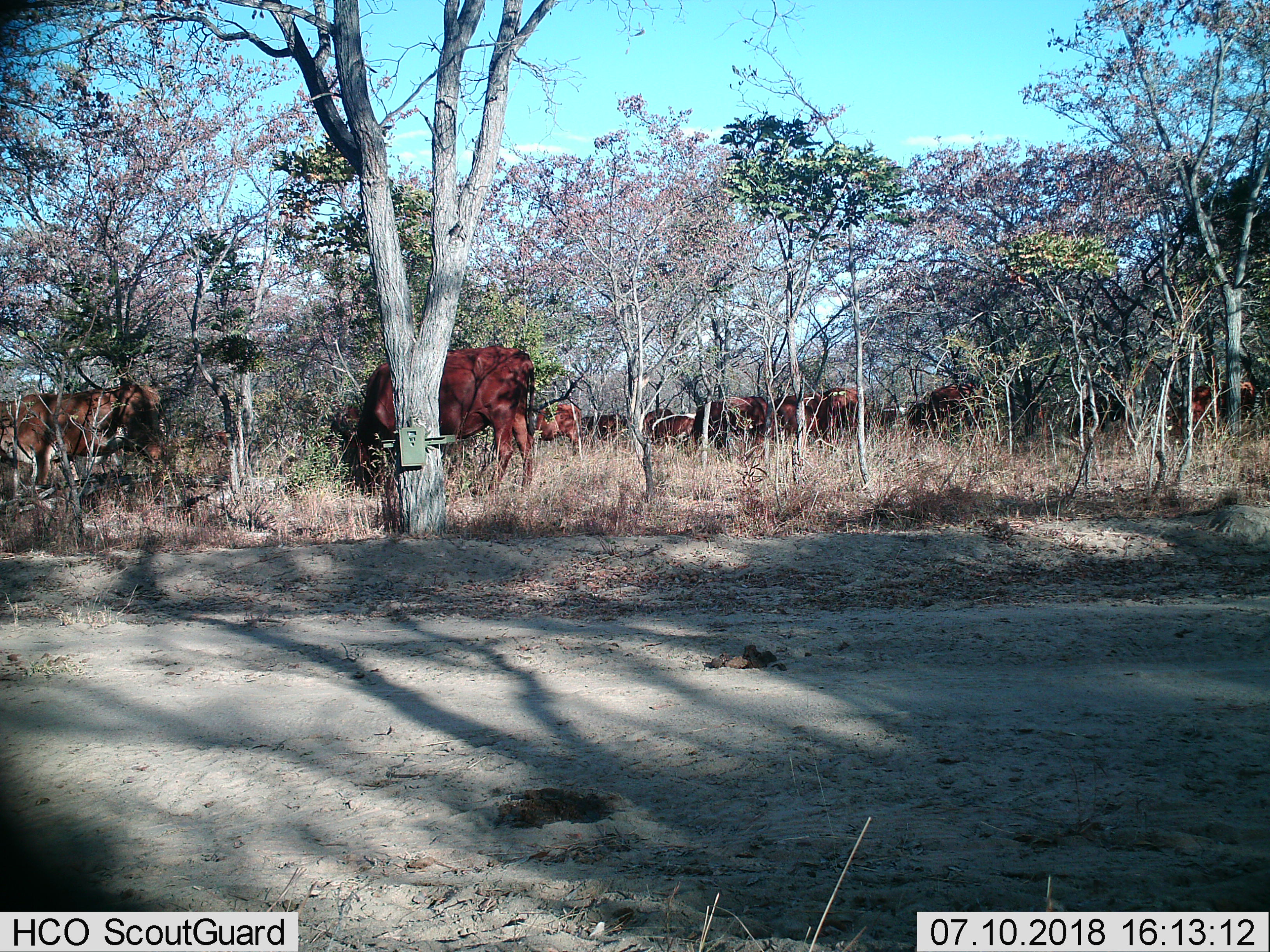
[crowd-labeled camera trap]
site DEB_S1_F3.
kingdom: Animalia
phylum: Chordata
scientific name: Vertebrata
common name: domestic animal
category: domesticanimal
Domesticanimal (domestic animal) (Vertebrata), count 11-50. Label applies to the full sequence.